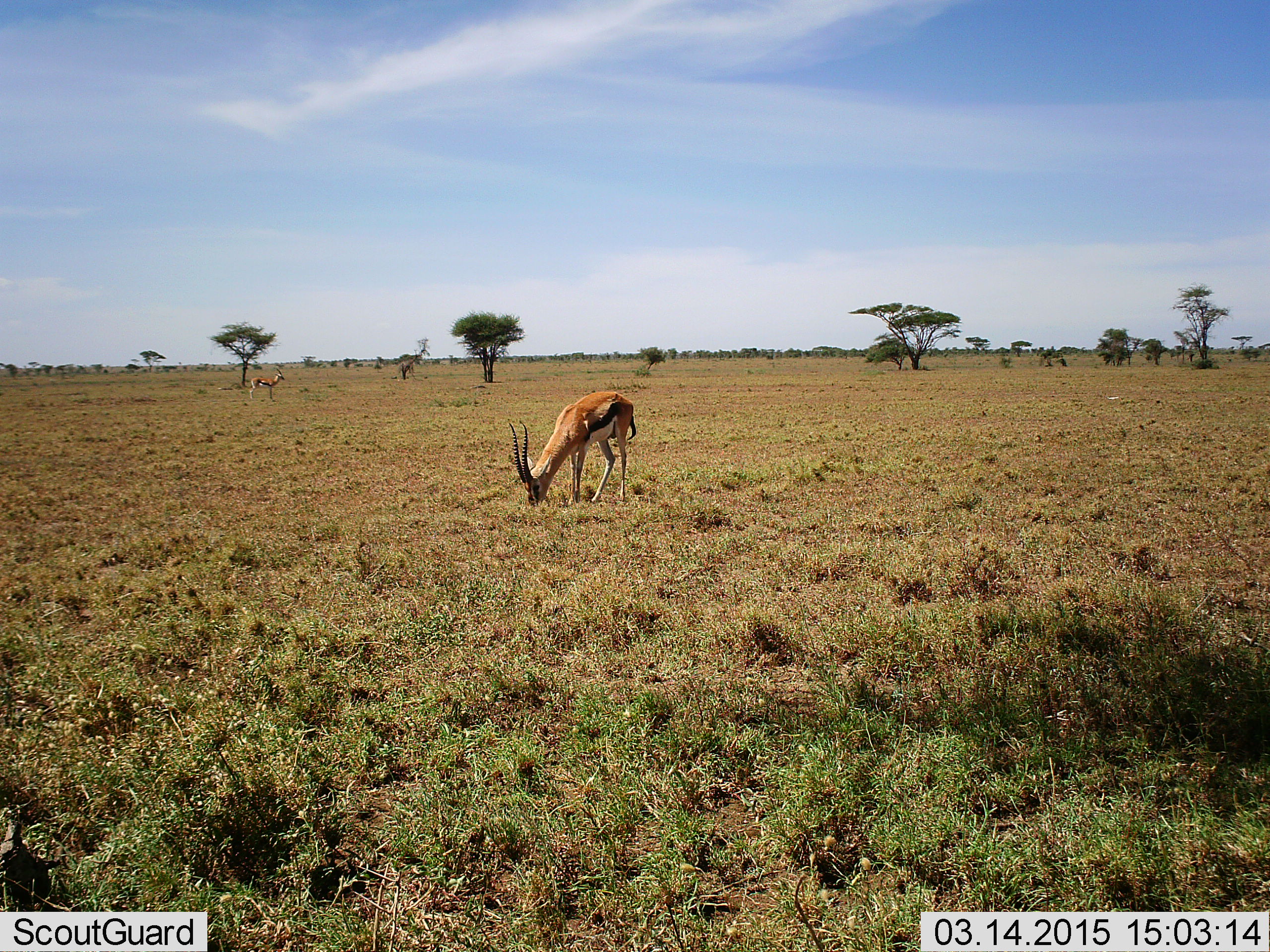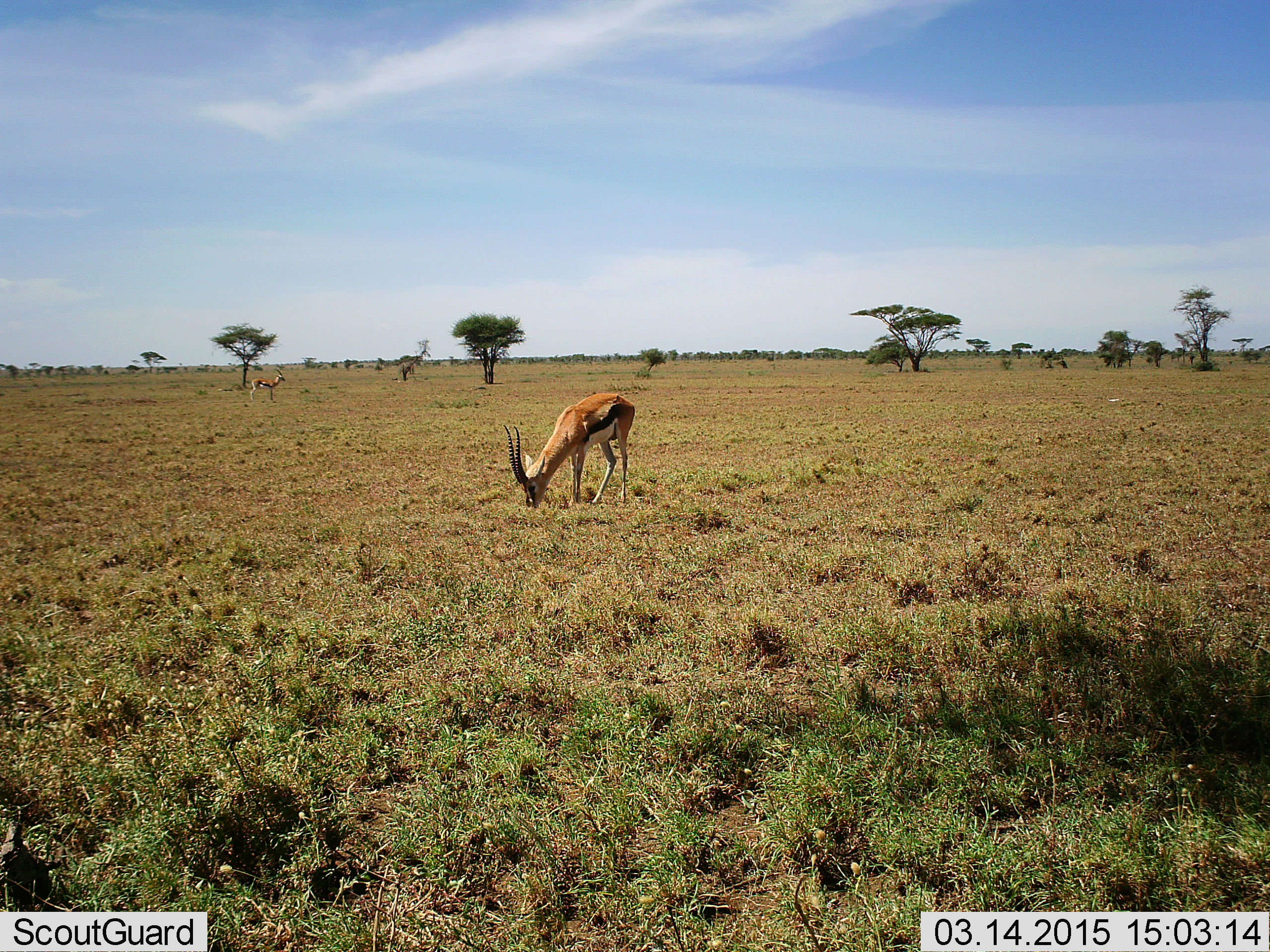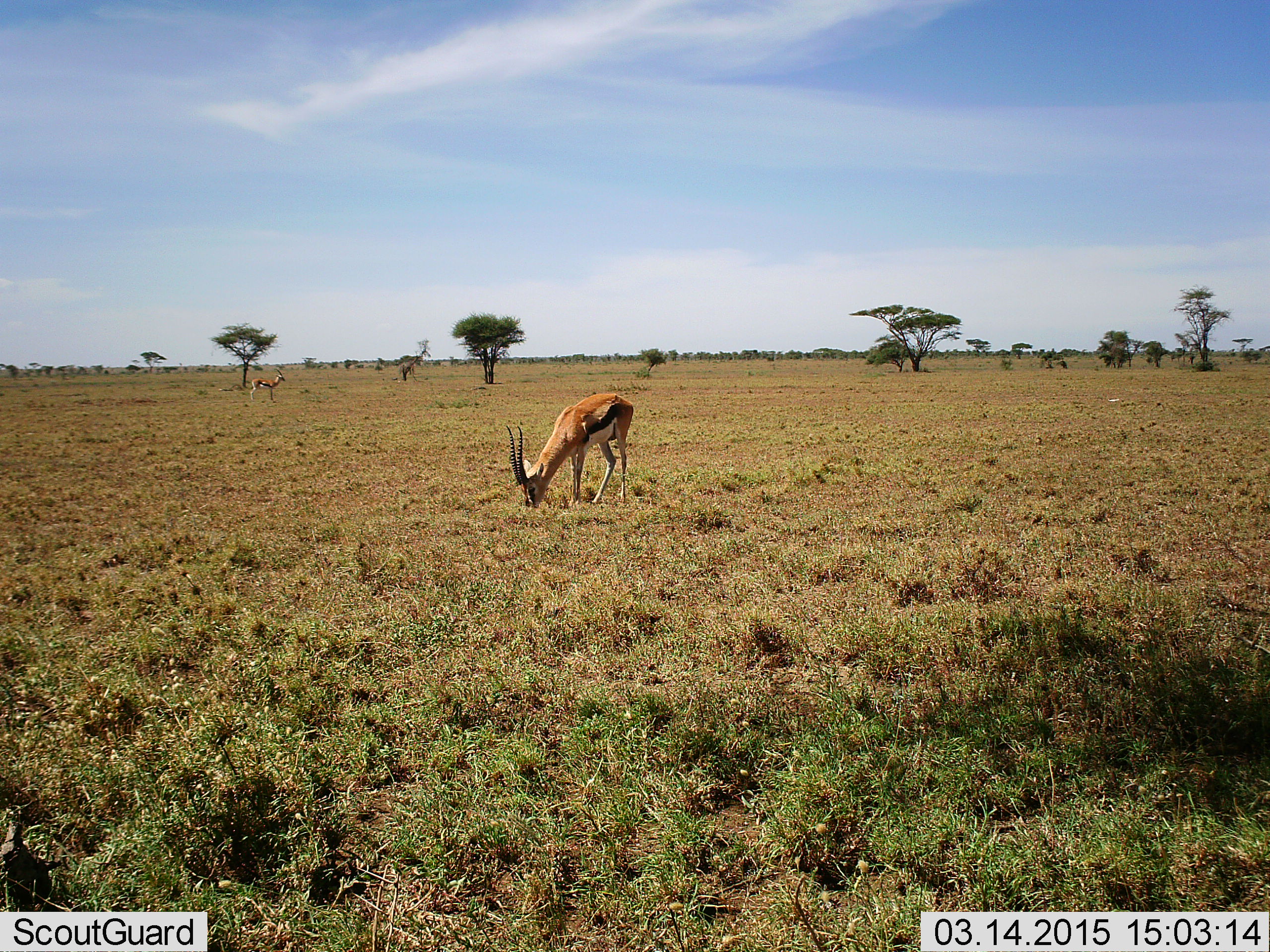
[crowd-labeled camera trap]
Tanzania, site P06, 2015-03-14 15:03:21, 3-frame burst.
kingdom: Animalia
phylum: Chordata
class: Mammalia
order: Artiodactyla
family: Bovidae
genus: Eudorcas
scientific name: Eudorcas thomsonii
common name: thomson's gazelle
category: gazellethomsons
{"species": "gazellethomsons (thomson's gazelle) (Eudorcas thomsonii)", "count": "1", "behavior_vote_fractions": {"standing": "50%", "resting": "0%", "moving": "0%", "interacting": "0%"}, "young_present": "0%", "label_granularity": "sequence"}